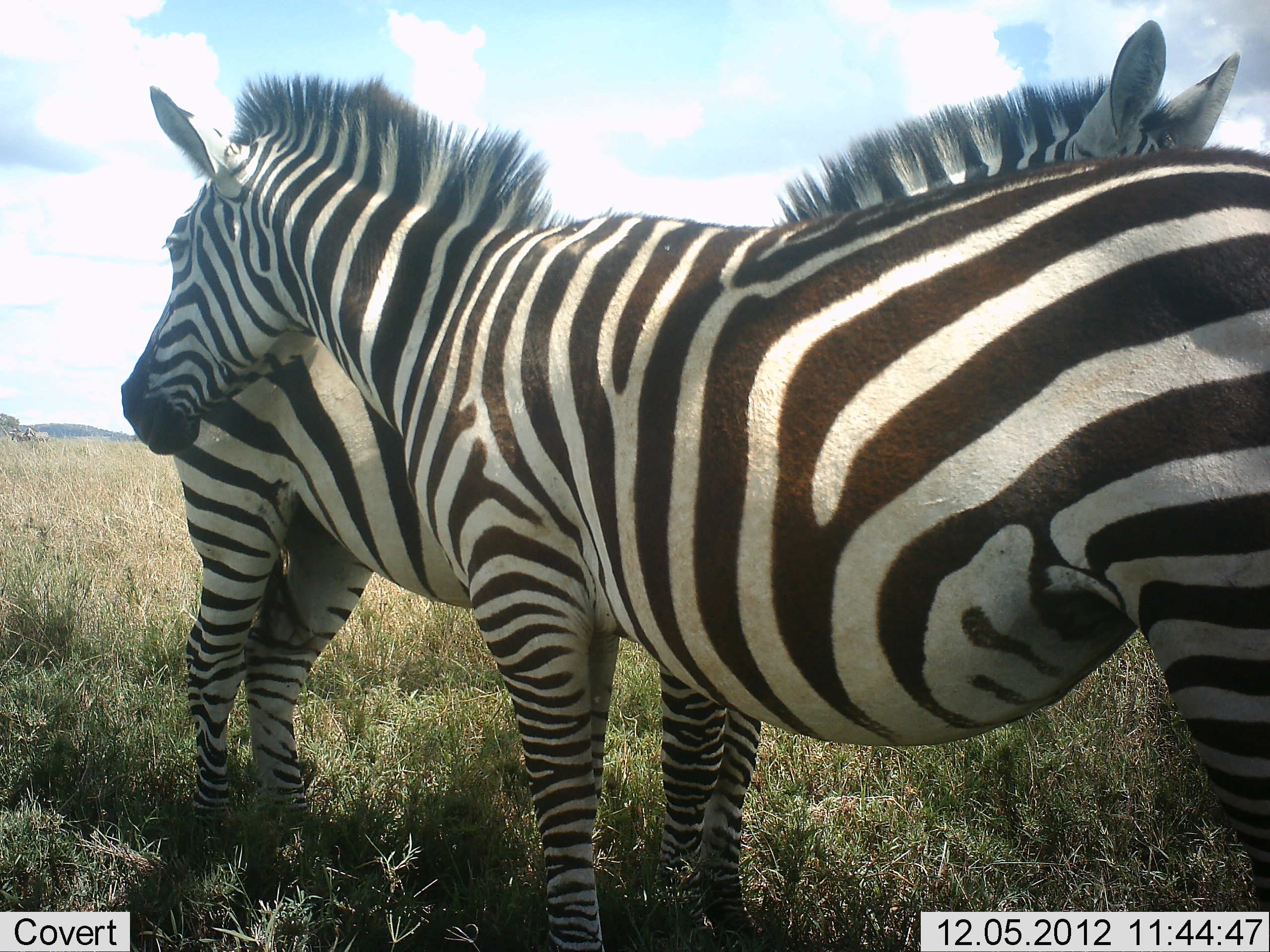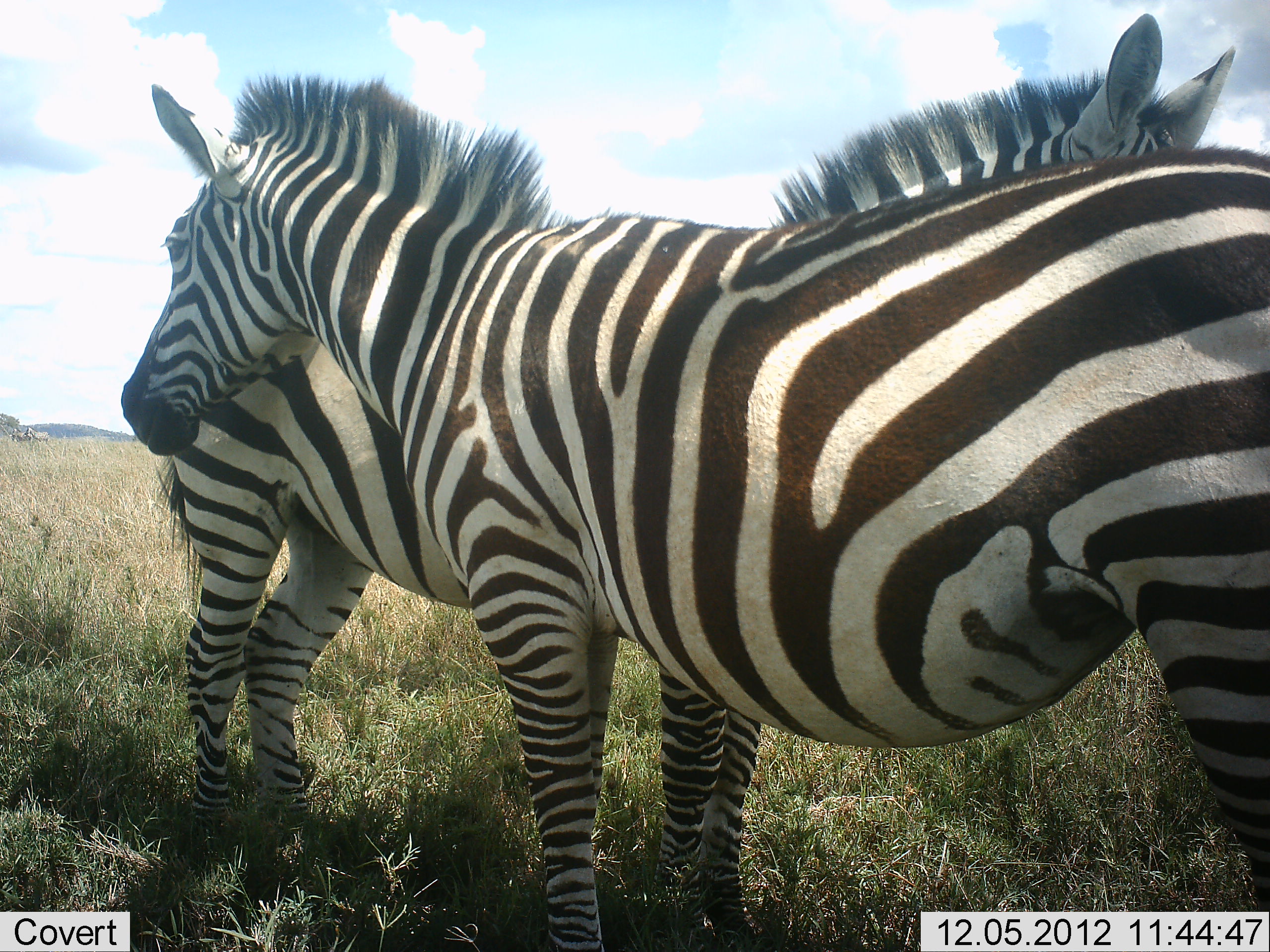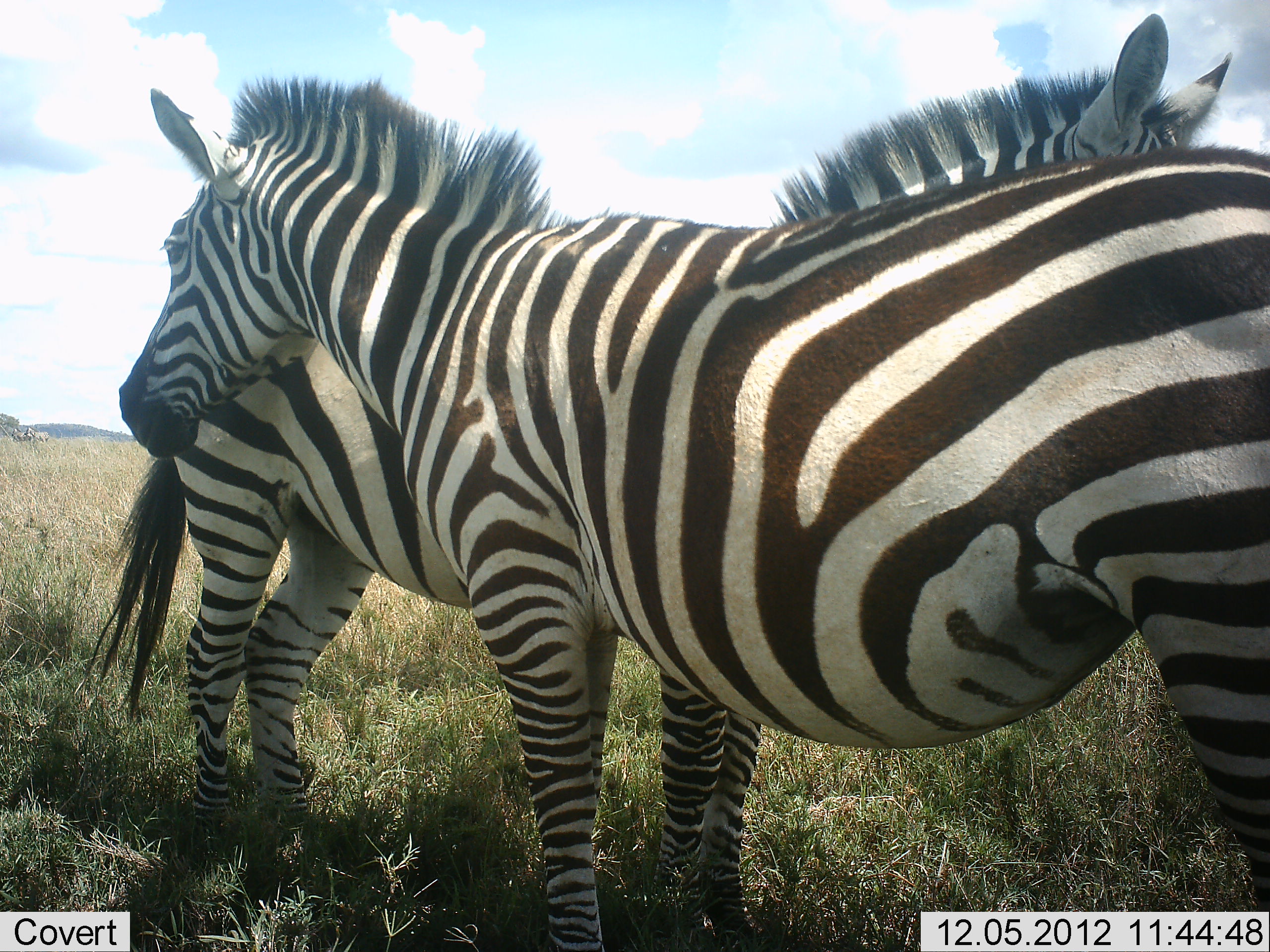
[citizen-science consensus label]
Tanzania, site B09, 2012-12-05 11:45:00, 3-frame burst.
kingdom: Animalia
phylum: Chordata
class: Mammalia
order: Perissodactyla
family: Equidae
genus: Equus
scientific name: Equus quagga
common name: plains zebra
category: zebra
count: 2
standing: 80%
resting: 0%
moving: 0%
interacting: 50%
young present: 0%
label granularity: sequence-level